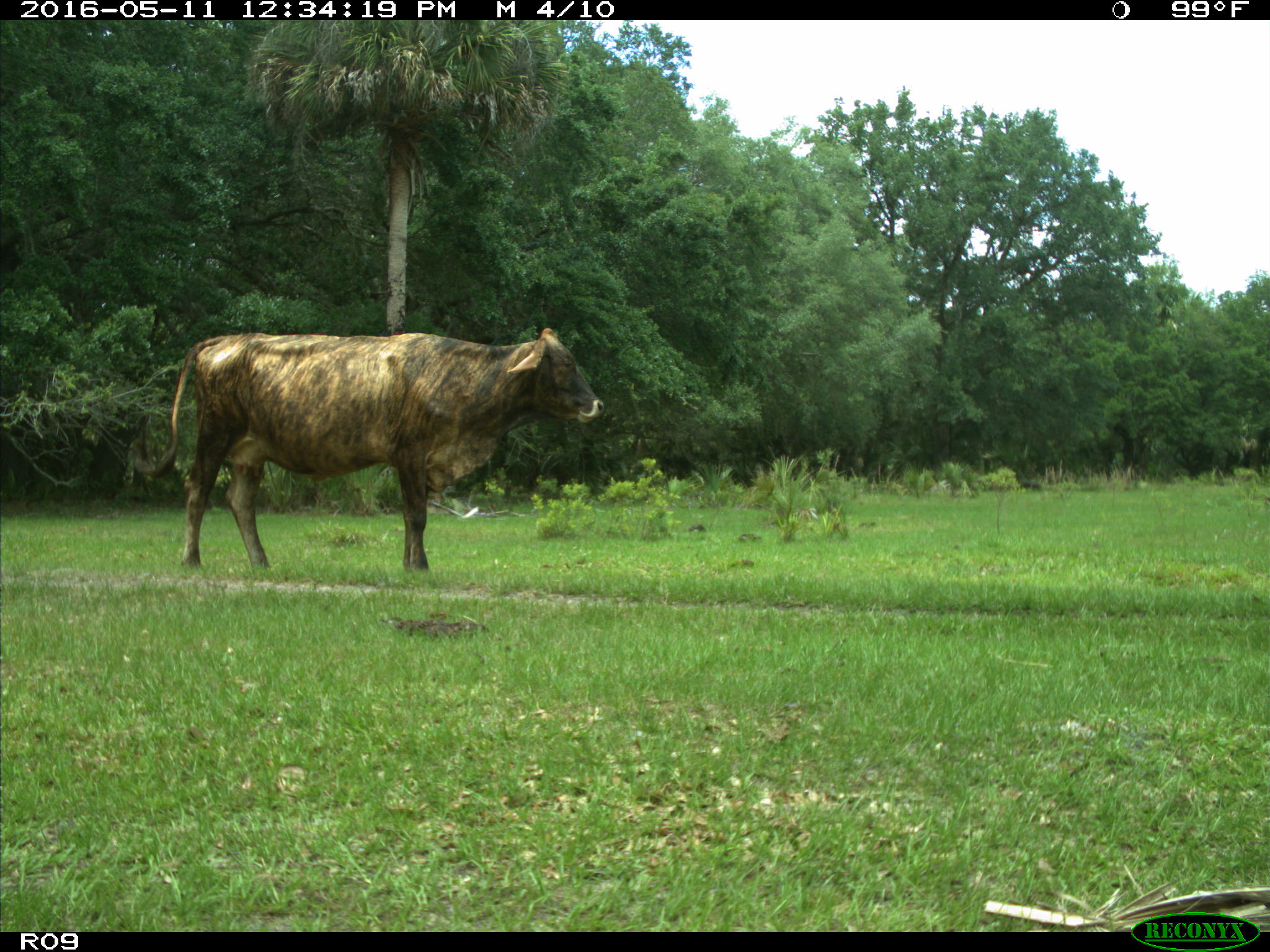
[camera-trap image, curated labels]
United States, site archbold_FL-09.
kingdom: Animalia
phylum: Chordata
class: Mammalia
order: Artiodactyla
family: Bovidae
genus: Bos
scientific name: Bos taurus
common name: domestic cow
Bos taurus (domestic cow).